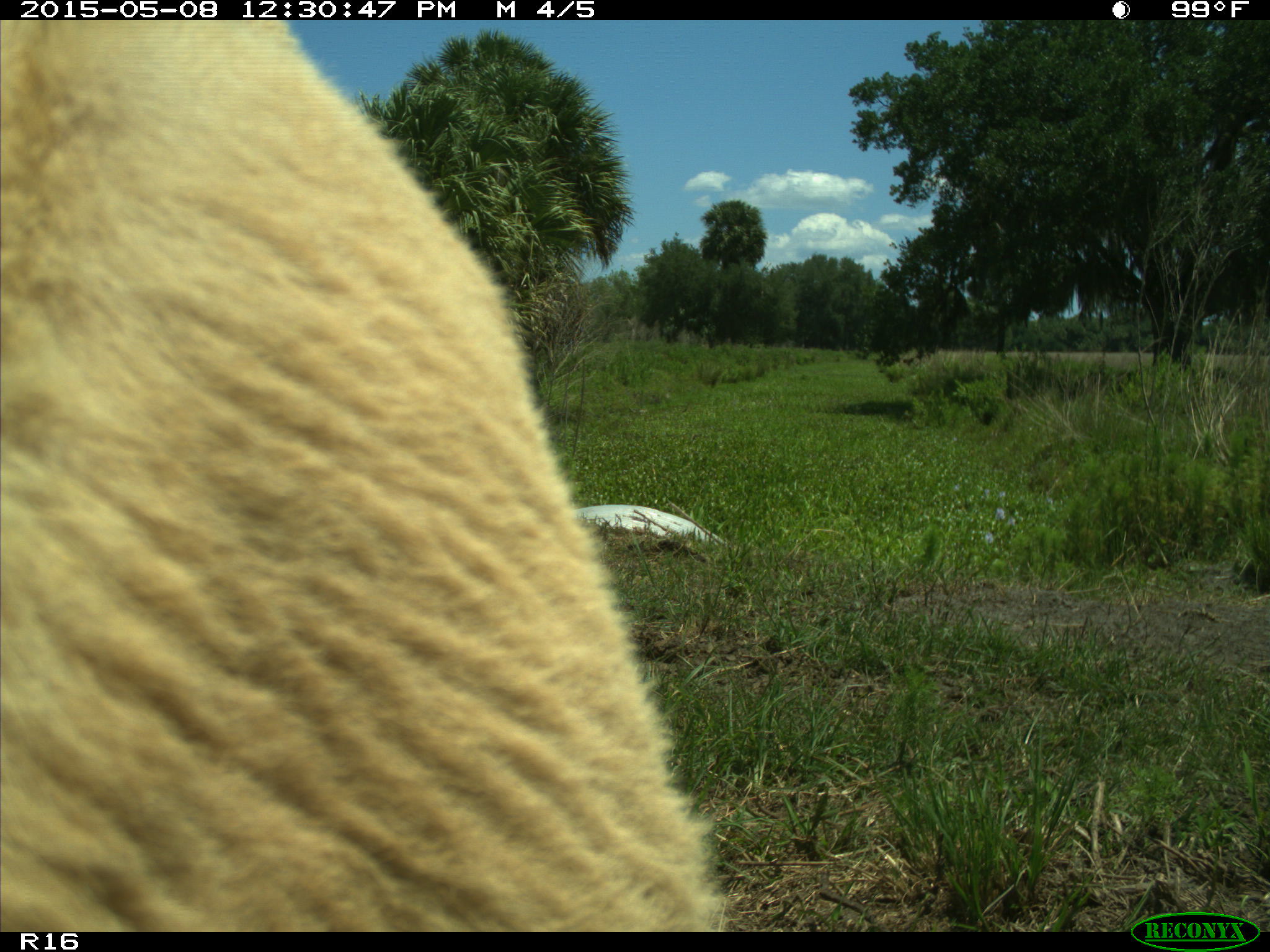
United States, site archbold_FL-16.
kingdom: Animalia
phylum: Chordata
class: Mammalia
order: Artiodactyla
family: Bovidae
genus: Bos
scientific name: Bos taurus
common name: domestic cow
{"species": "Bos taurus (domestic cow)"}